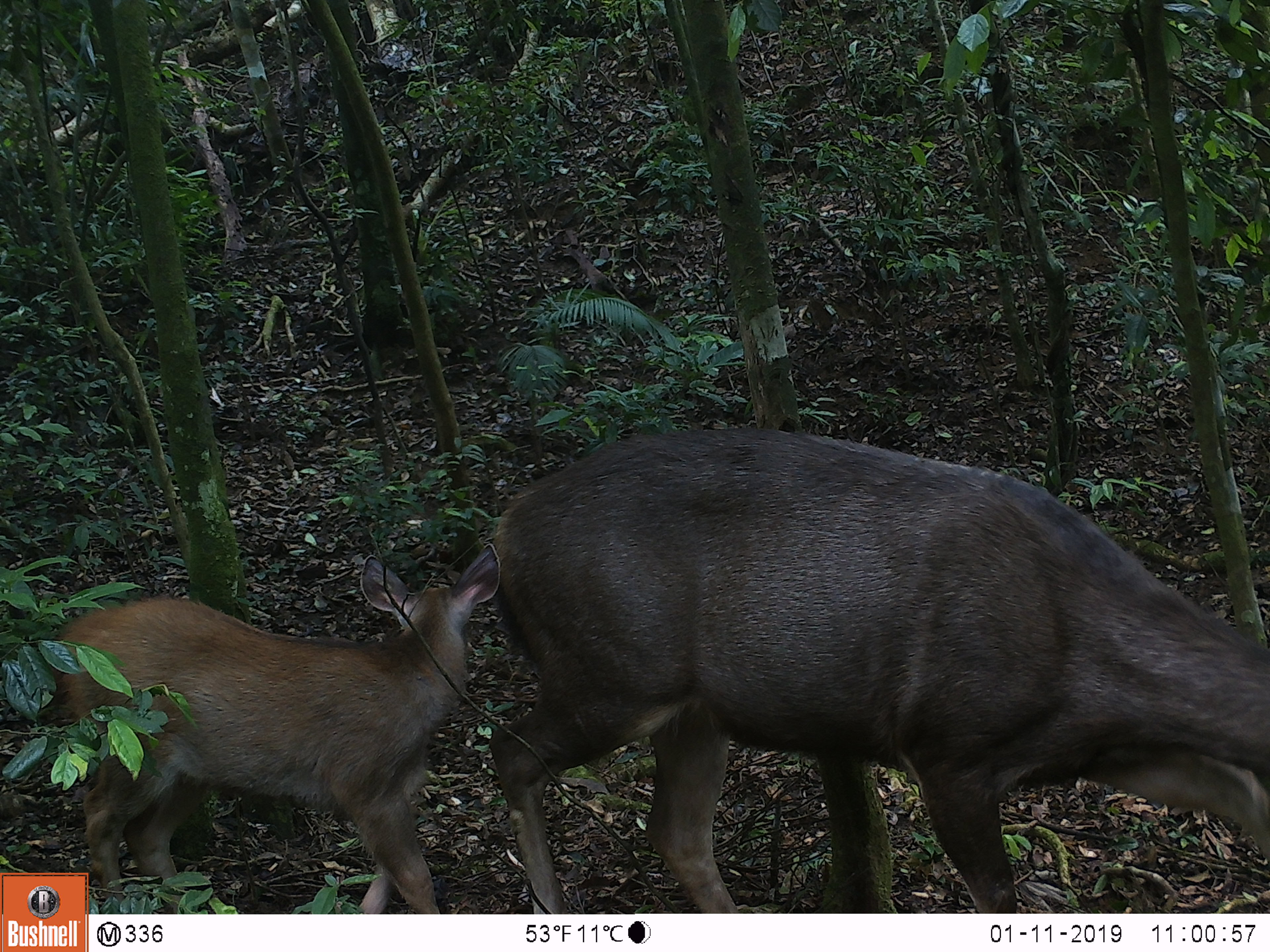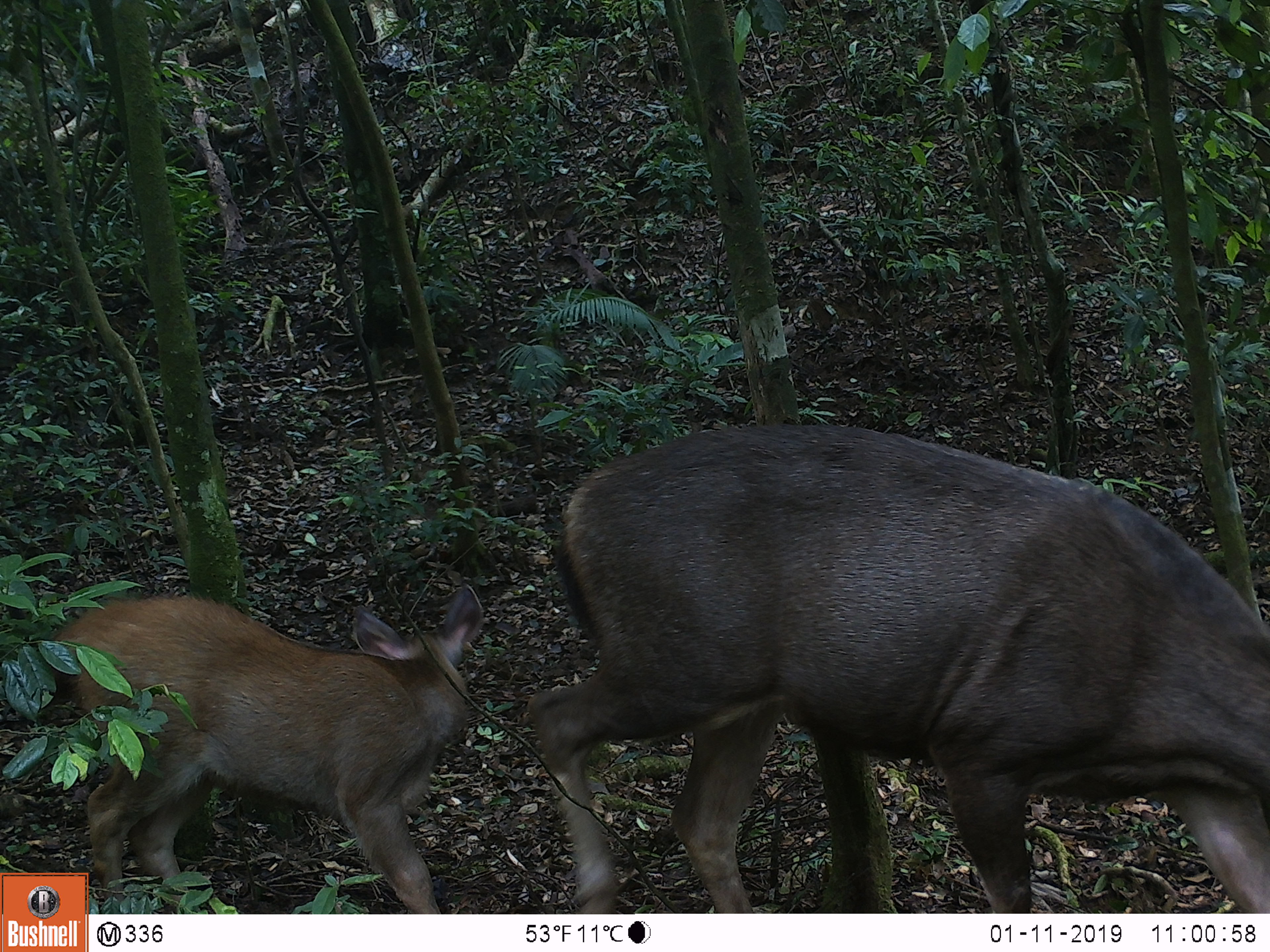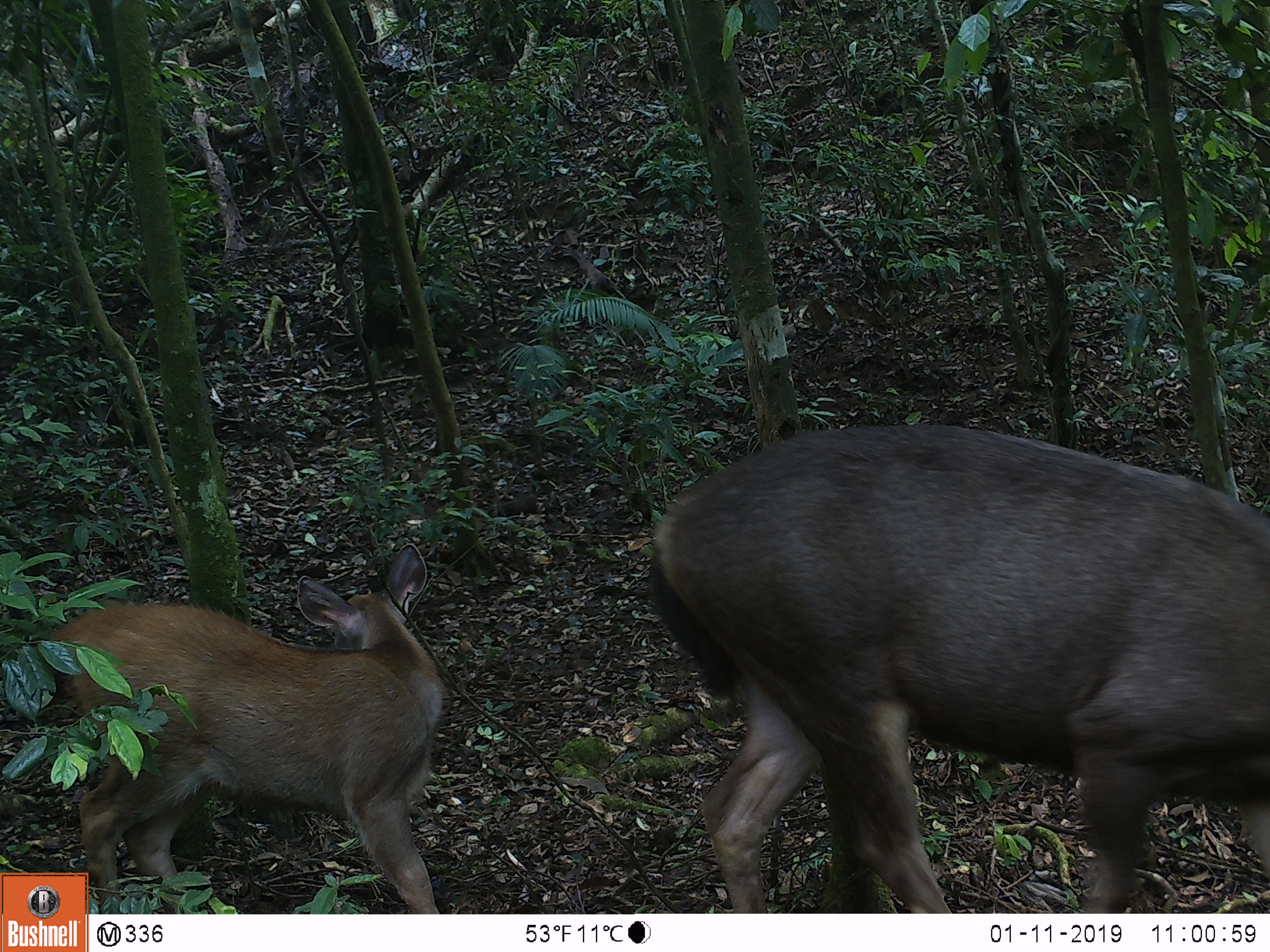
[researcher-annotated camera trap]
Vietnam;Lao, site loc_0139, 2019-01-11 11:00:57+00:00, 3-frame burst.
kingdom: Animalia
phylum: Chordata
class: Mammalia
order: Artiodactyla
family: Cervidae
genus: Rusa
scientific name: Rusa unicolor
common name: sambar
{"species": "sambar (Rusa unicolor)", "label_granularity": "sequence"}